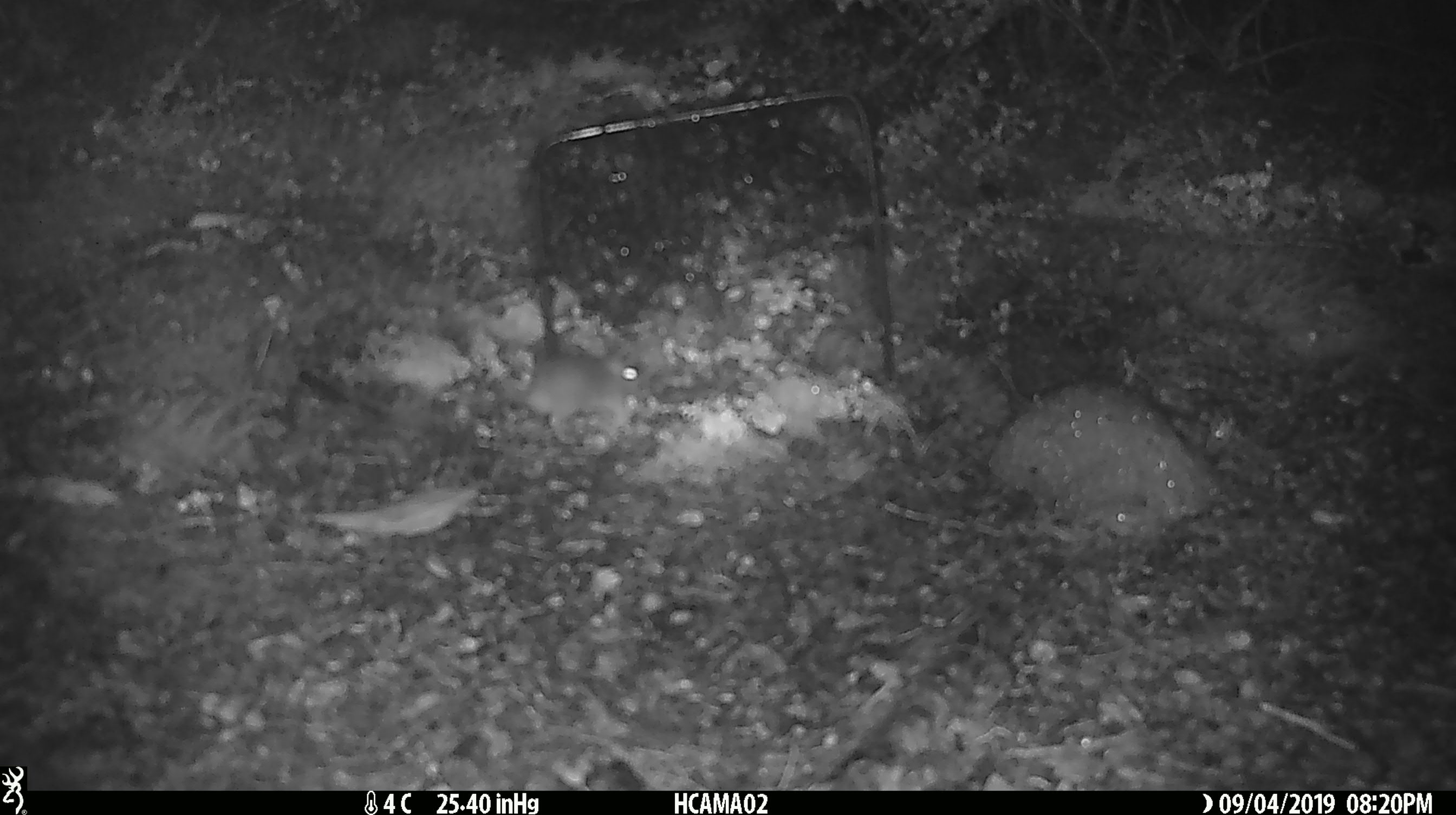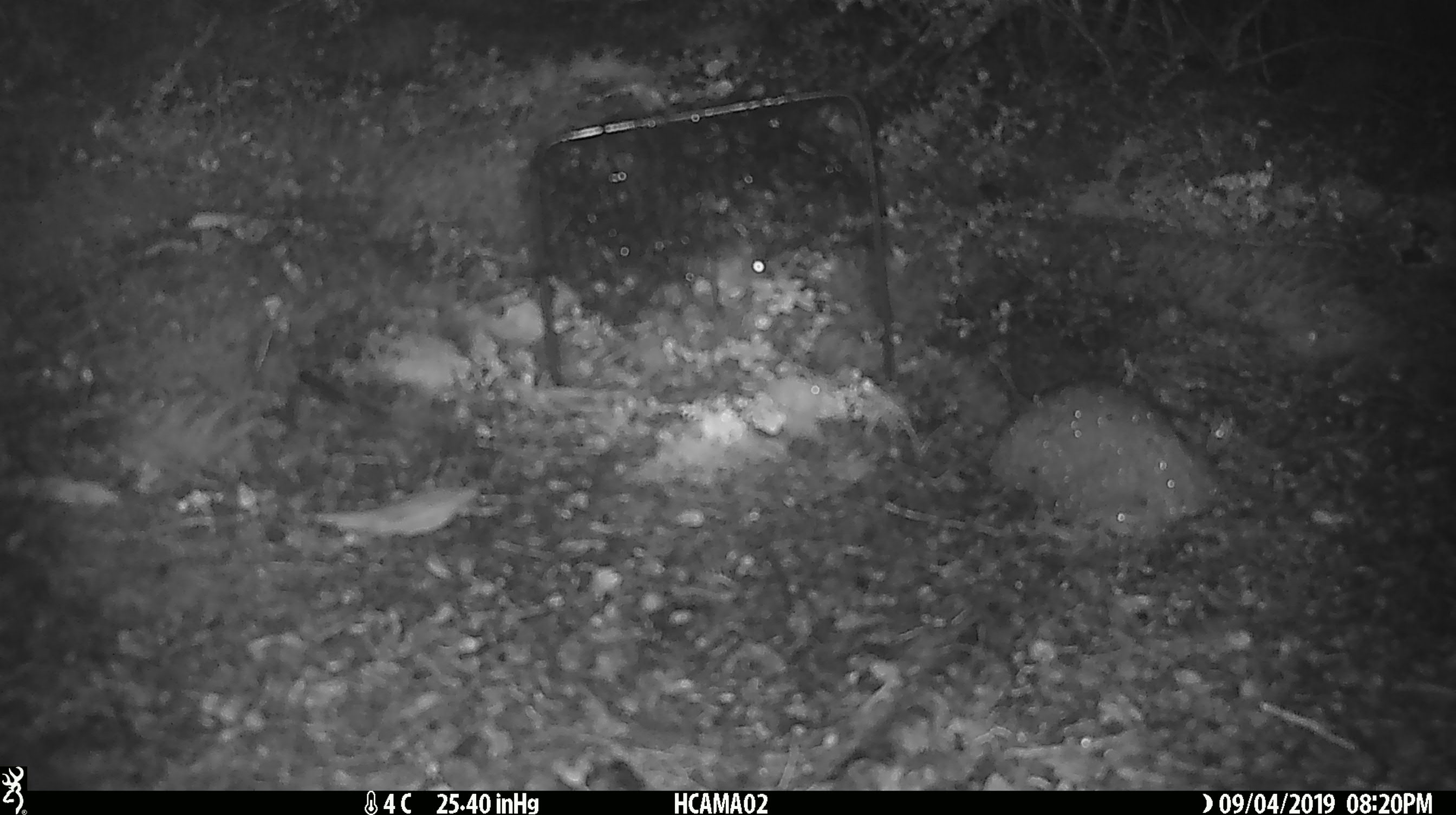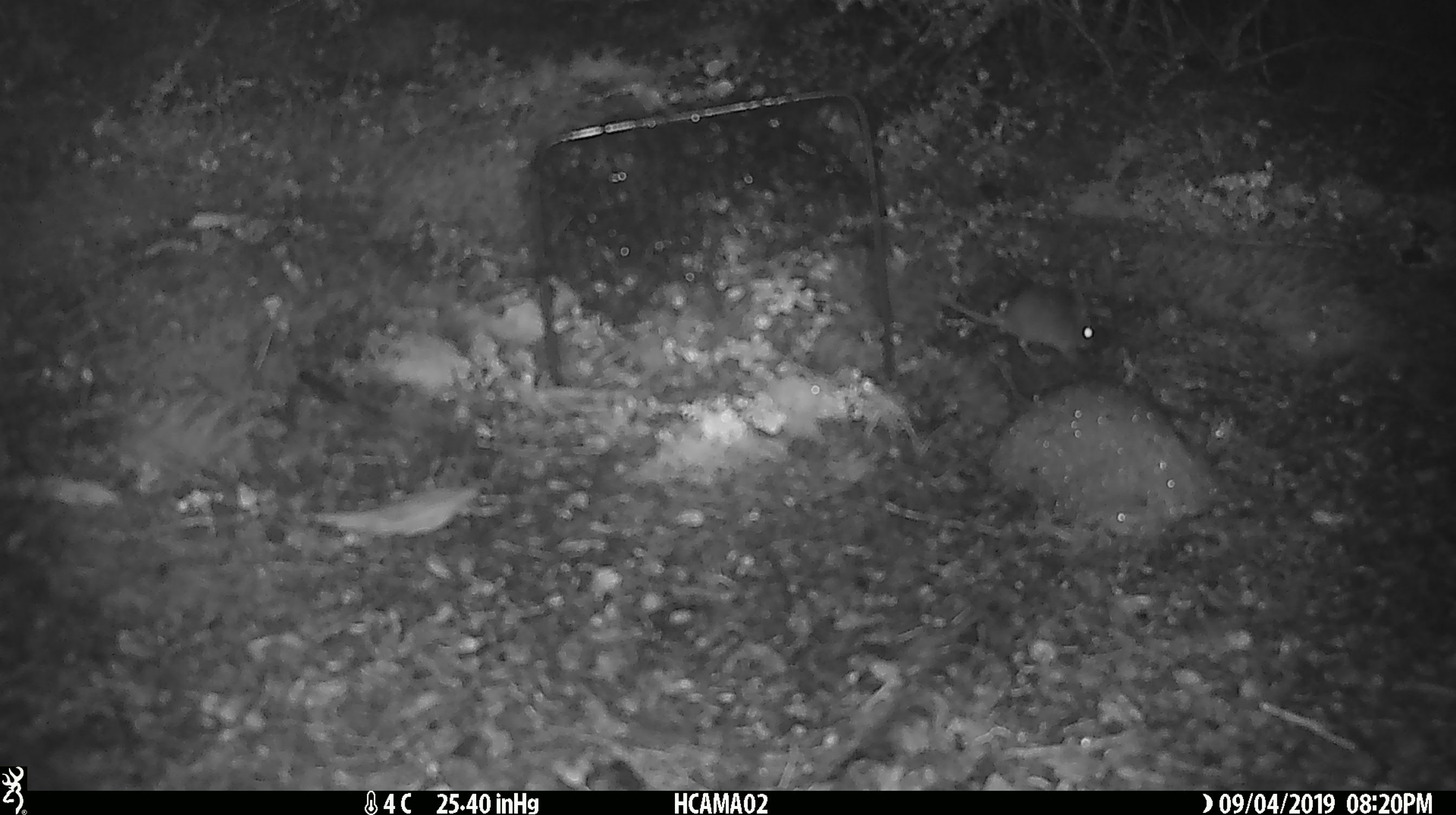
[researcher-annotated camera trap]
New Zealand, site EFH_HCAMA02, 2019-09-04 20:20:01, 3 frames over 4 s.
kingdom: Animalia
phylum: Chordata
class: Mammalia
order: Rodentia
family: Muridae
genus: Mus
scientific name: Mus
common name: mouse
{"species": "mouse (Mus)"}